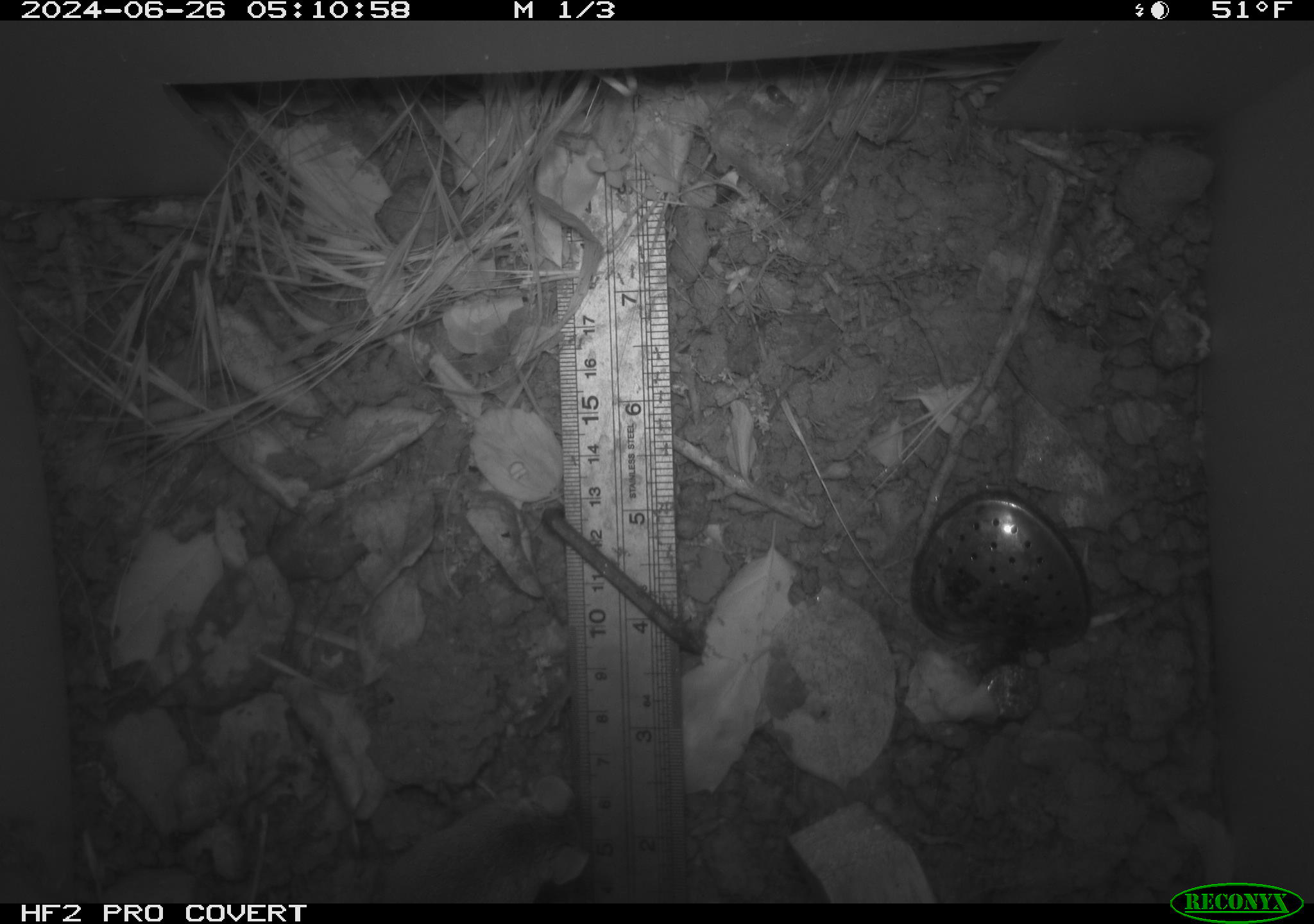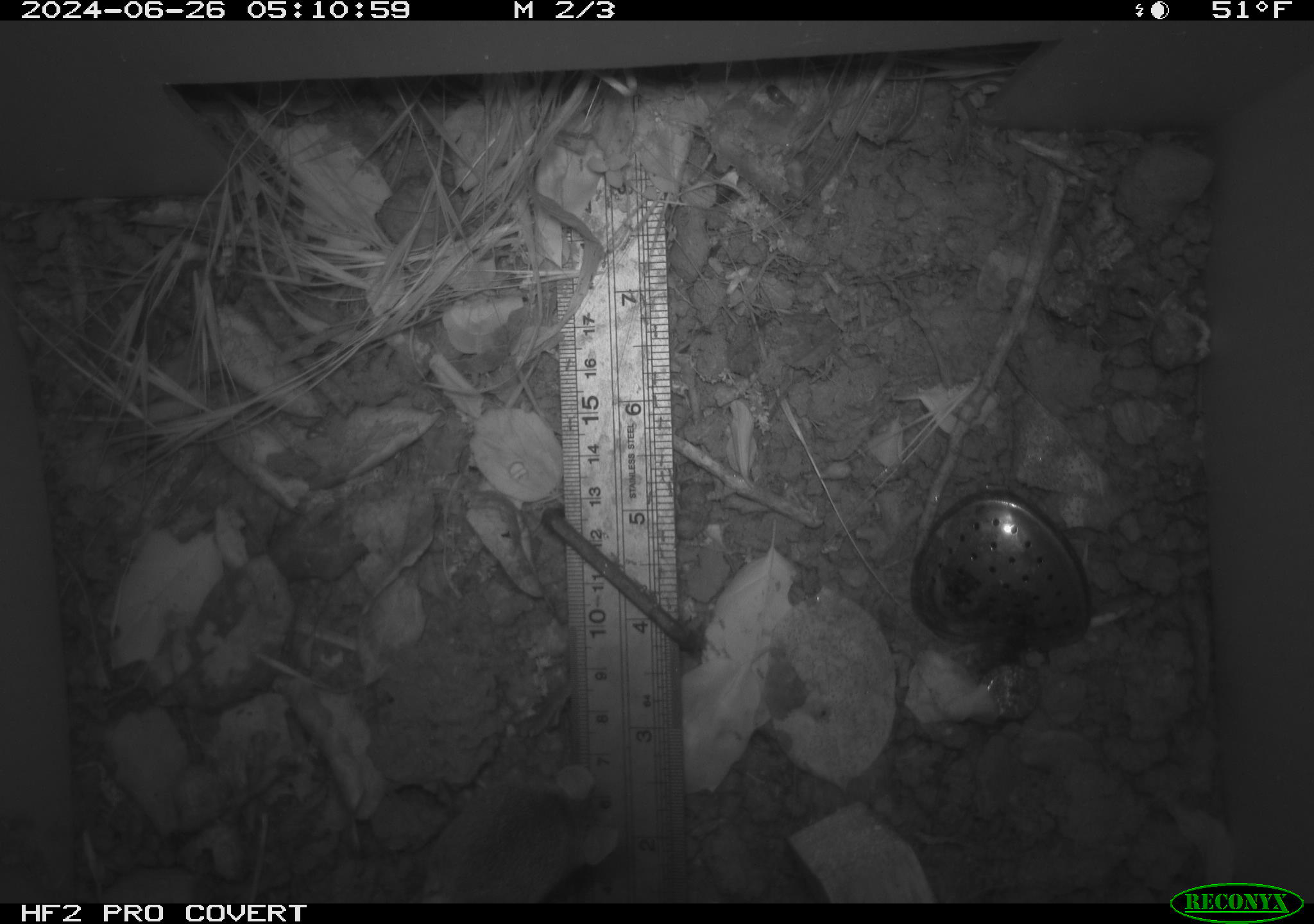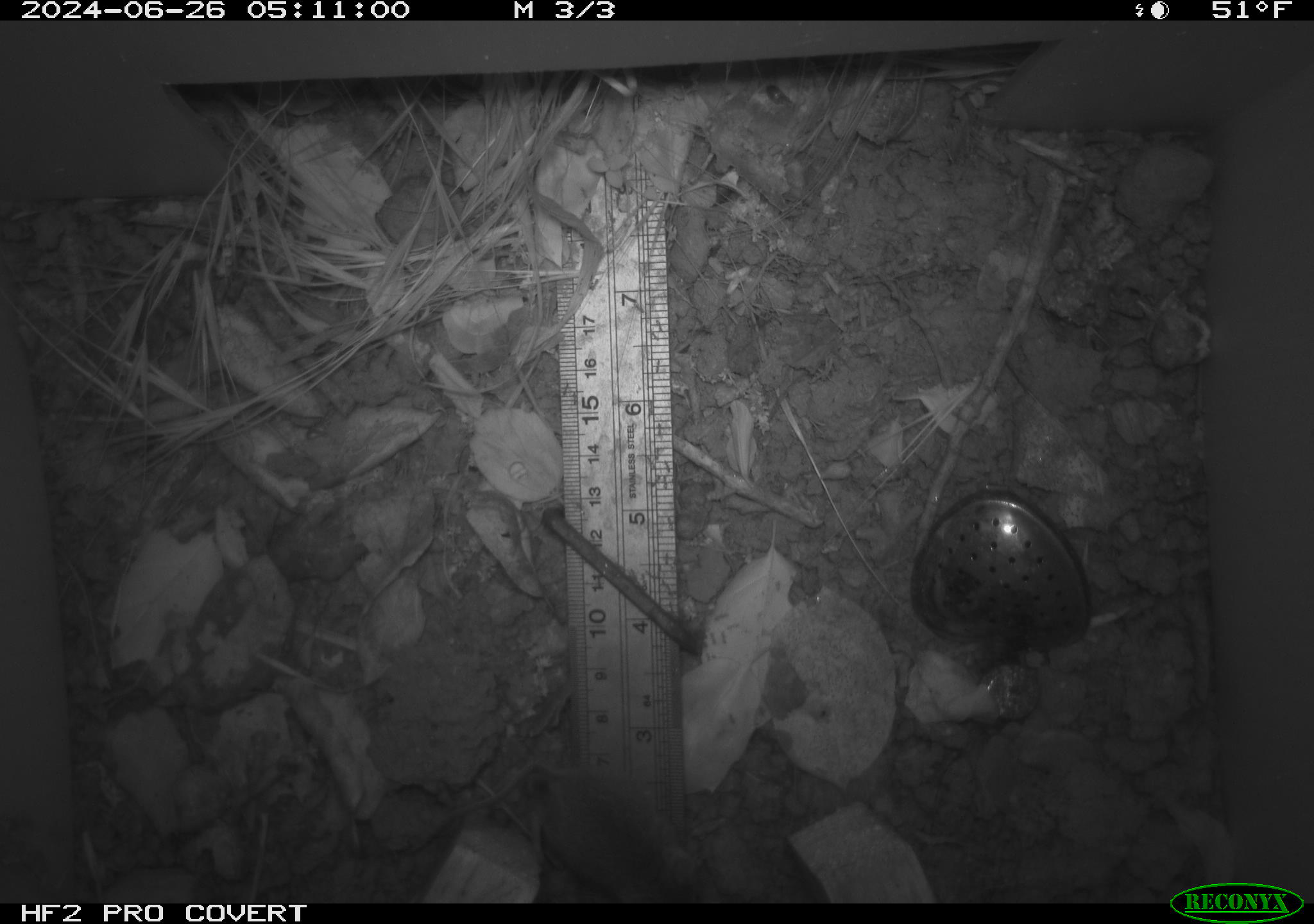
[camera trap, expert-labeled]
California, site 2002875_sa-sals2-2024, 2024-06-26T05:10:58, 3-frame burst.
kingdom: Animalia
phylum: Chordata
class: Mammalia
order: Rodentia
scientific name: Rodentia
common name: mouse species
Mouse species (Rodentia).